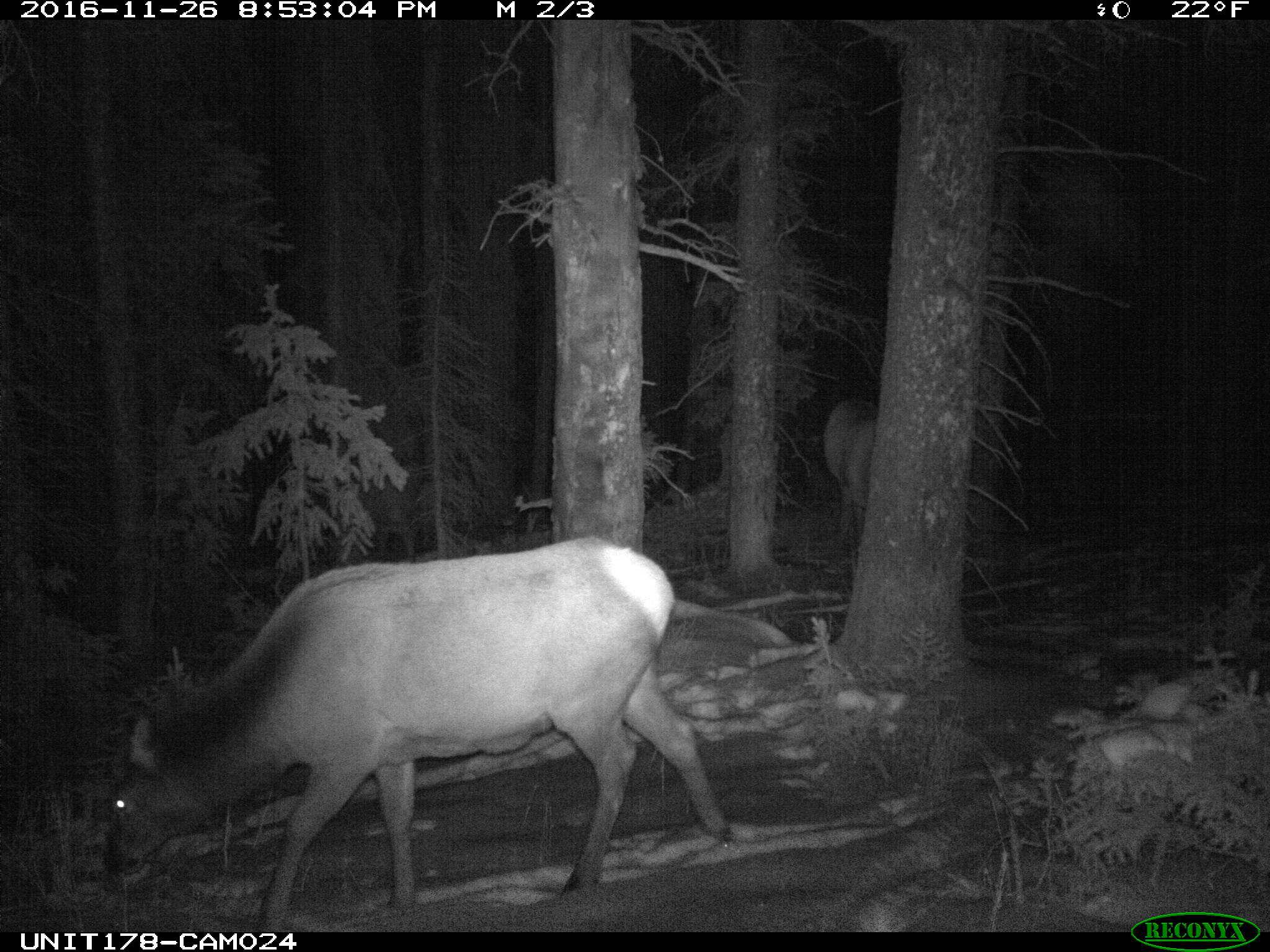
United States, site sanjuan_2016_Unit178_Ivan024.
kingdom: Animalia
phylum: Chordata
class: Mammalia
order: Artiodactyla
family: Cervidae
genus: Cervus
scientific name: Cervus elaphus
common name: red deer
Cervus elaphus (red deer).